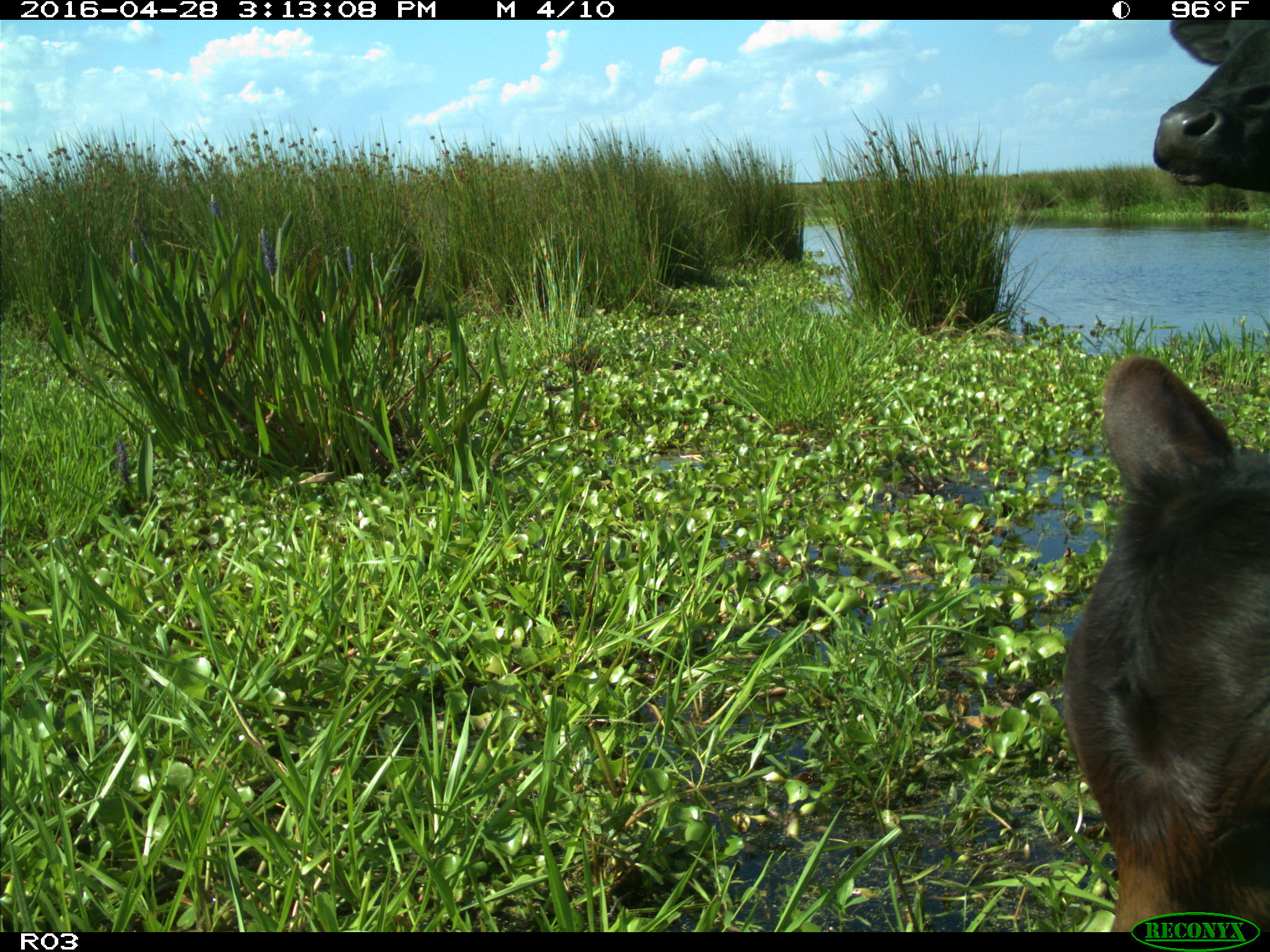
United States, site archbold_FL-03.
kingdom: Animalia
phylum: Chordata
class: Mammalia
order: Artiodactyla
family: Bovidae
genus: Bos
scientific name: Bos taurus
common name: domestic cow